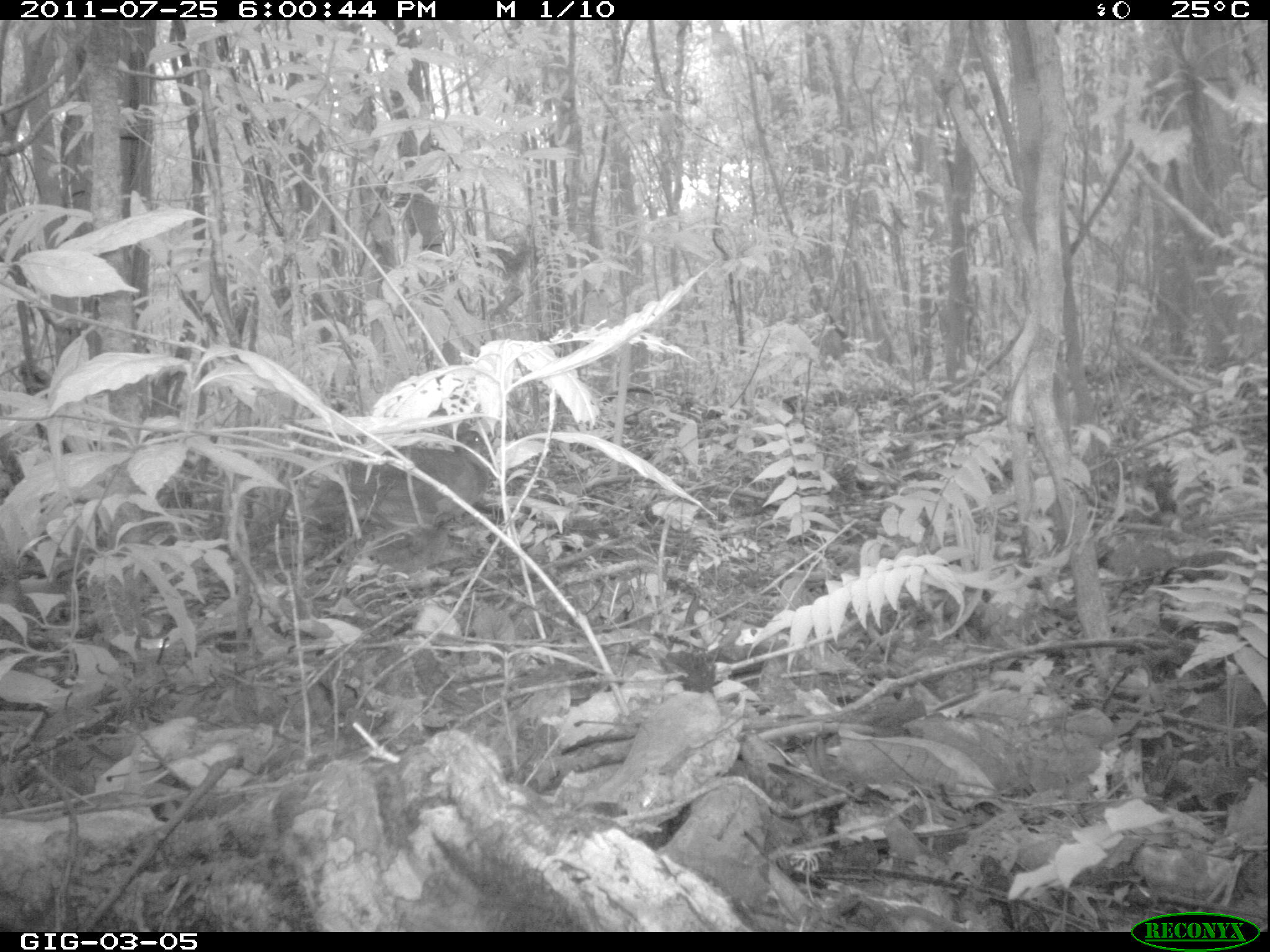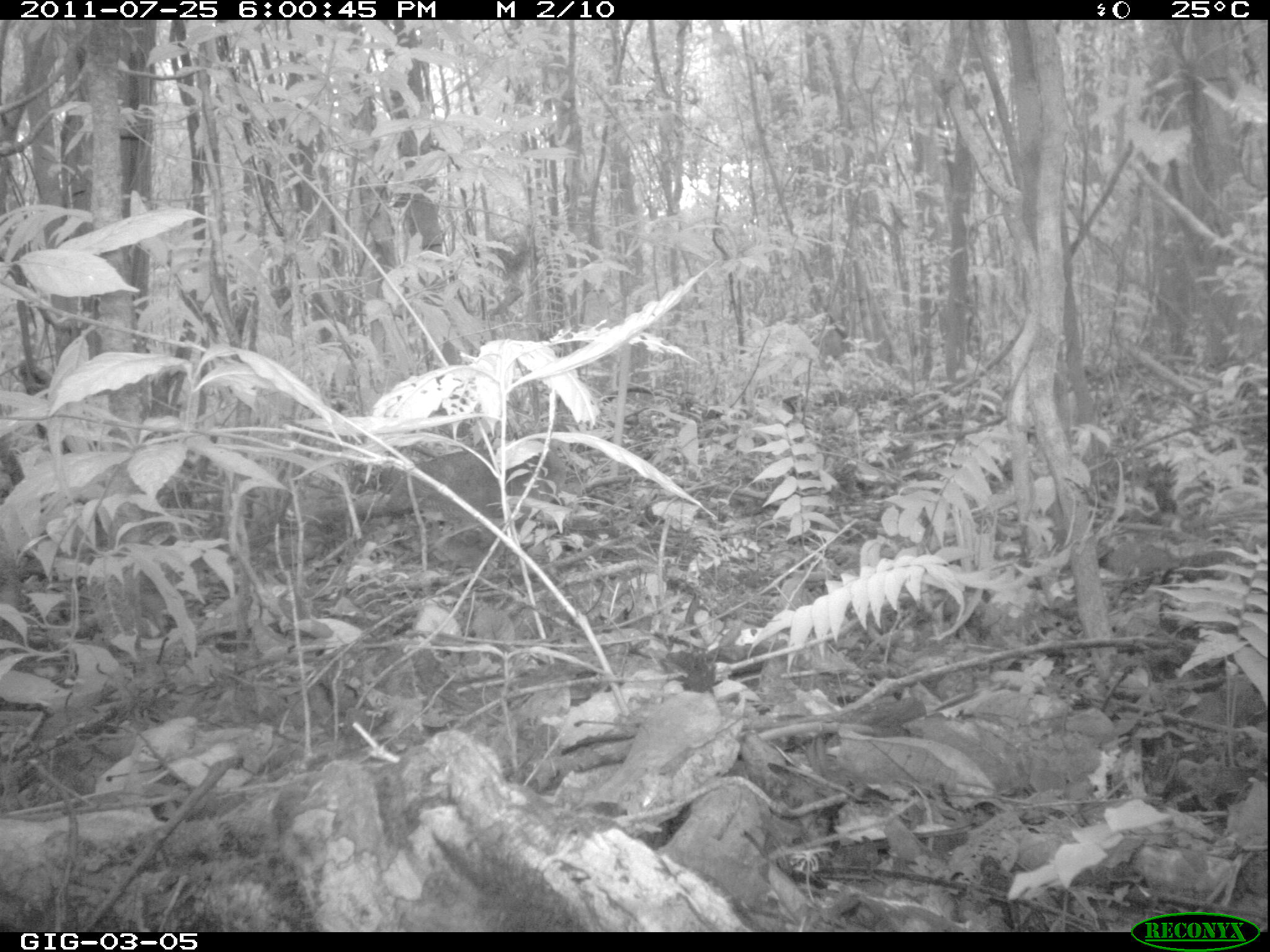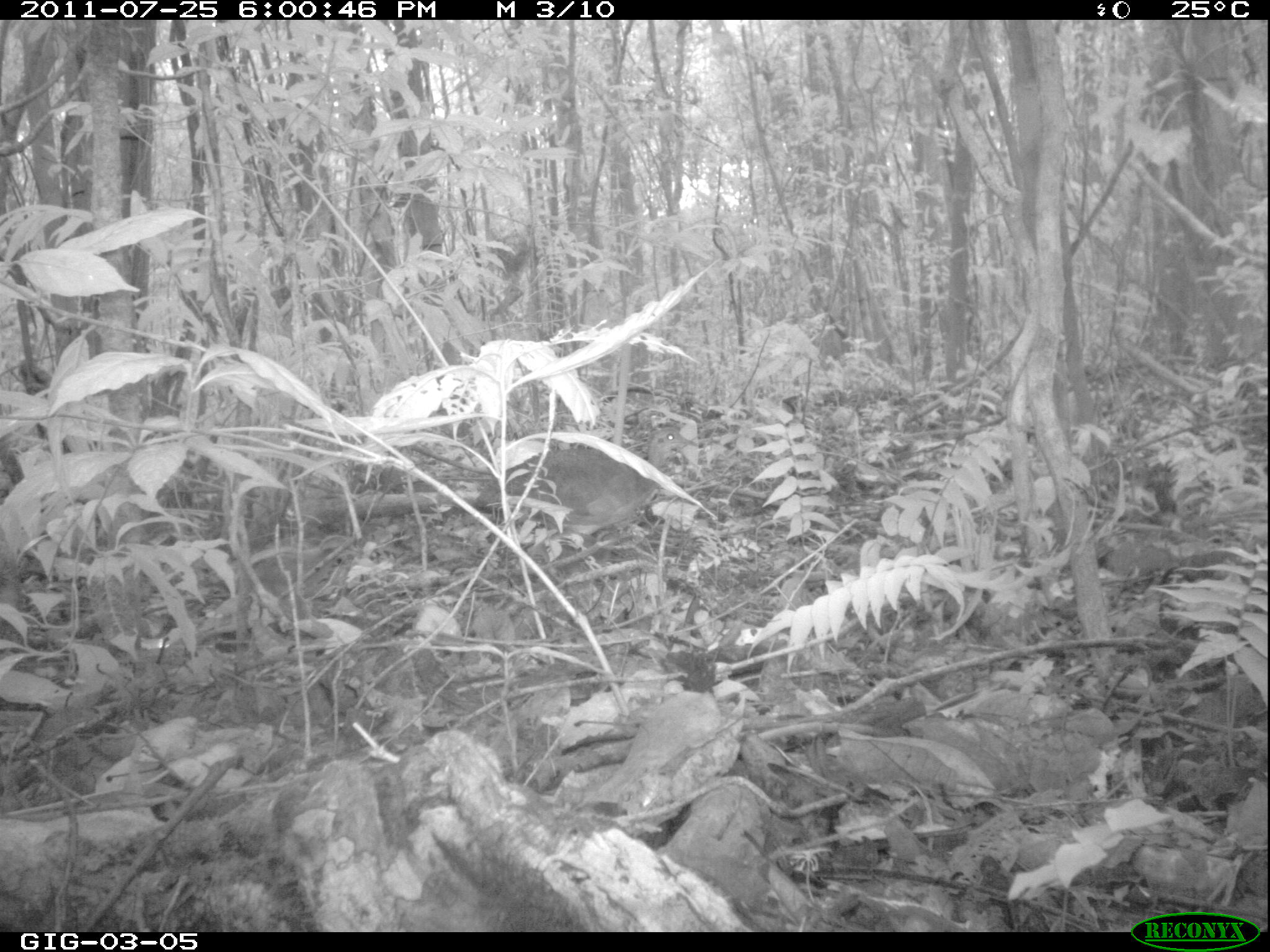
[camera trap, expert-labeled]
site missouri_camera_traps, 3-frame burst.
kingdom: Animalia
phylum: Chordata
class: Aves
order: Tinamiformes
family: Tinamidae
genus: Tinamus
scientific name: Tinamus major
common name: great tinamou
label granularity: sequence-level